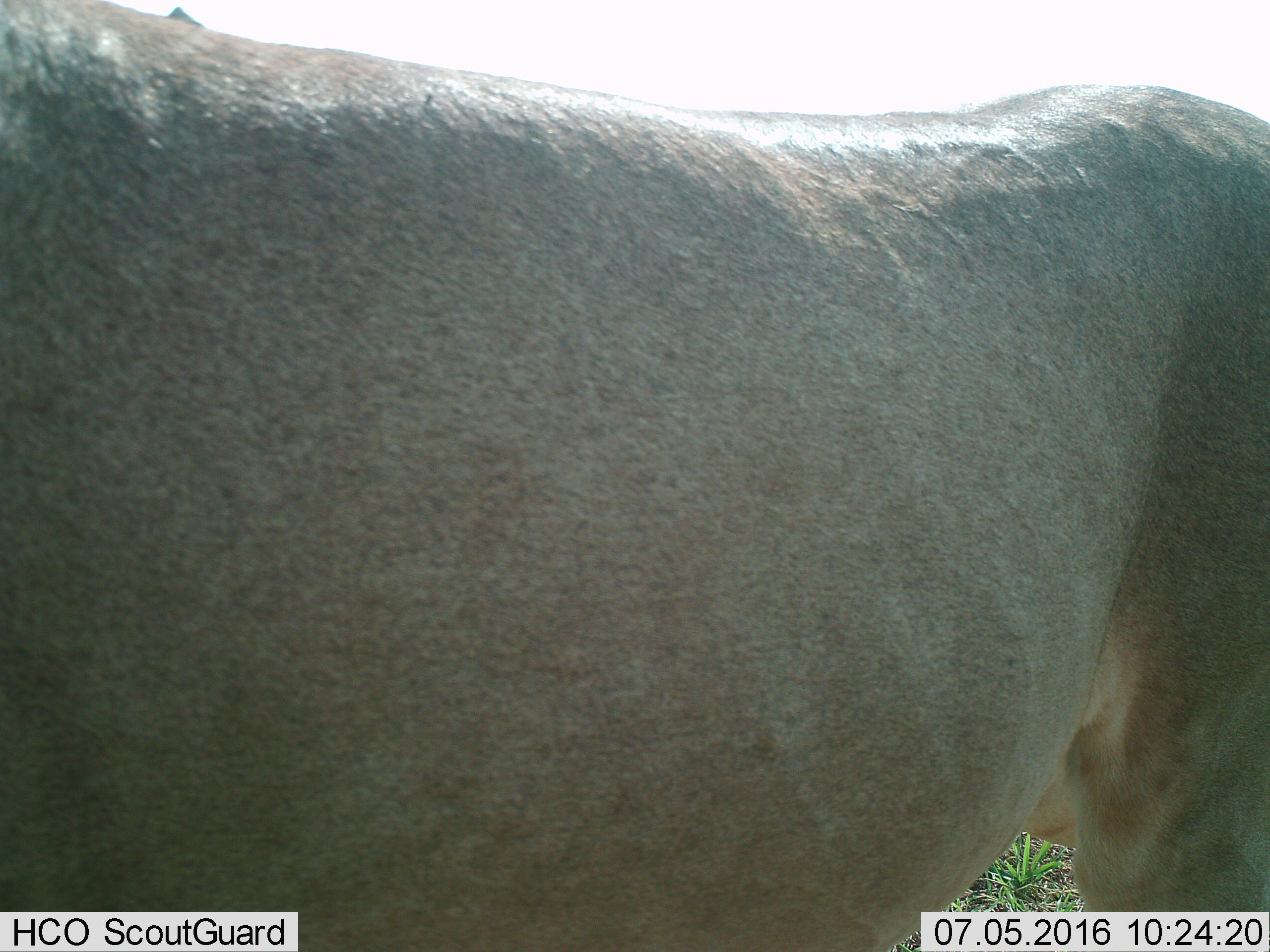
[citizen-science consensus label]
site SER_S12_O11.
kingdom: Animalia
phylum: Chordata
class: Mammalia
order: Carnivora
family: Felidae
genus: Panthera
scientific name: Panthera leo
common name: lion female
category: lionfemale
Lionfemale (lion female) (Panthera leo), count 1. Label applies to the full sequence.